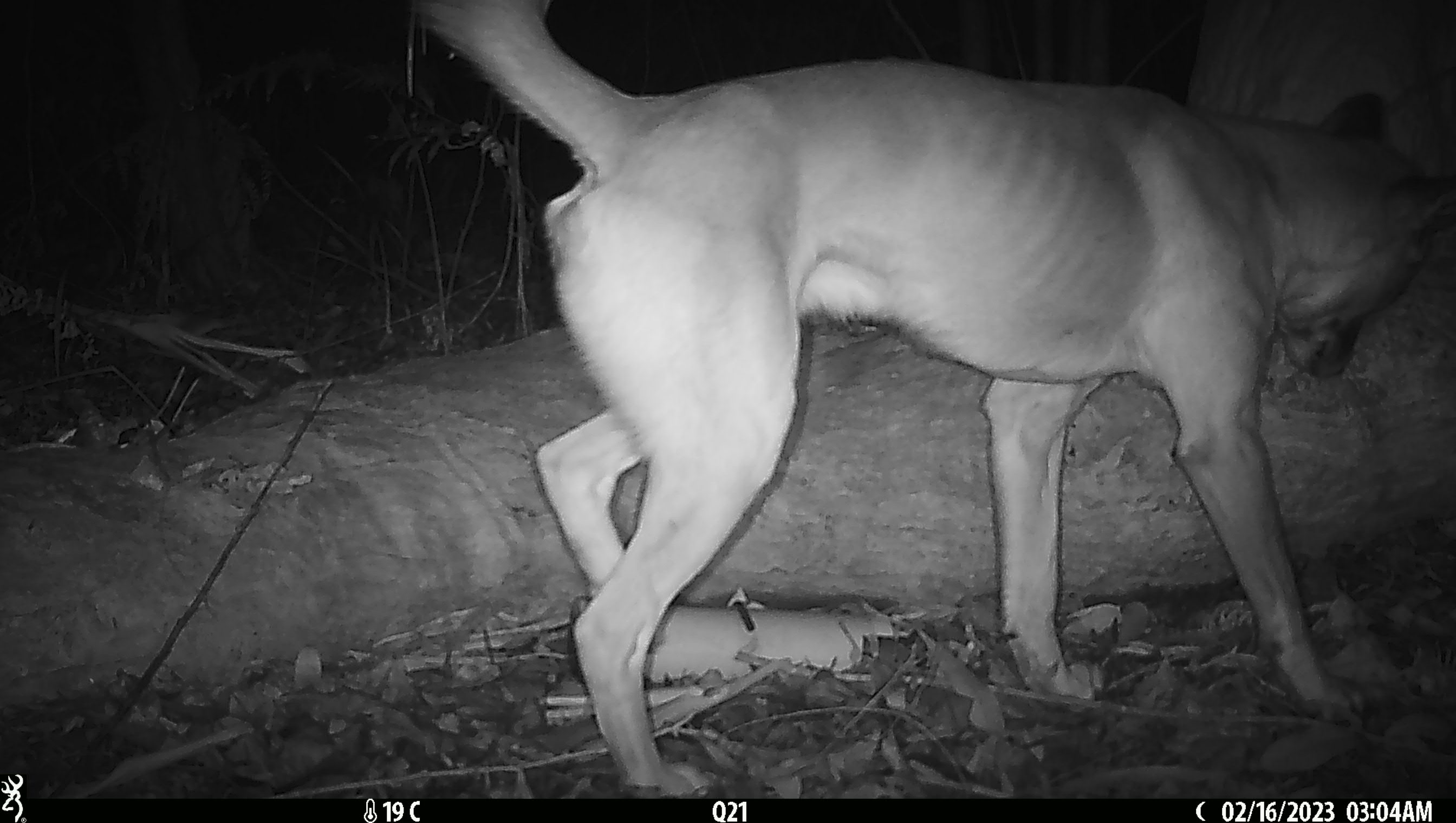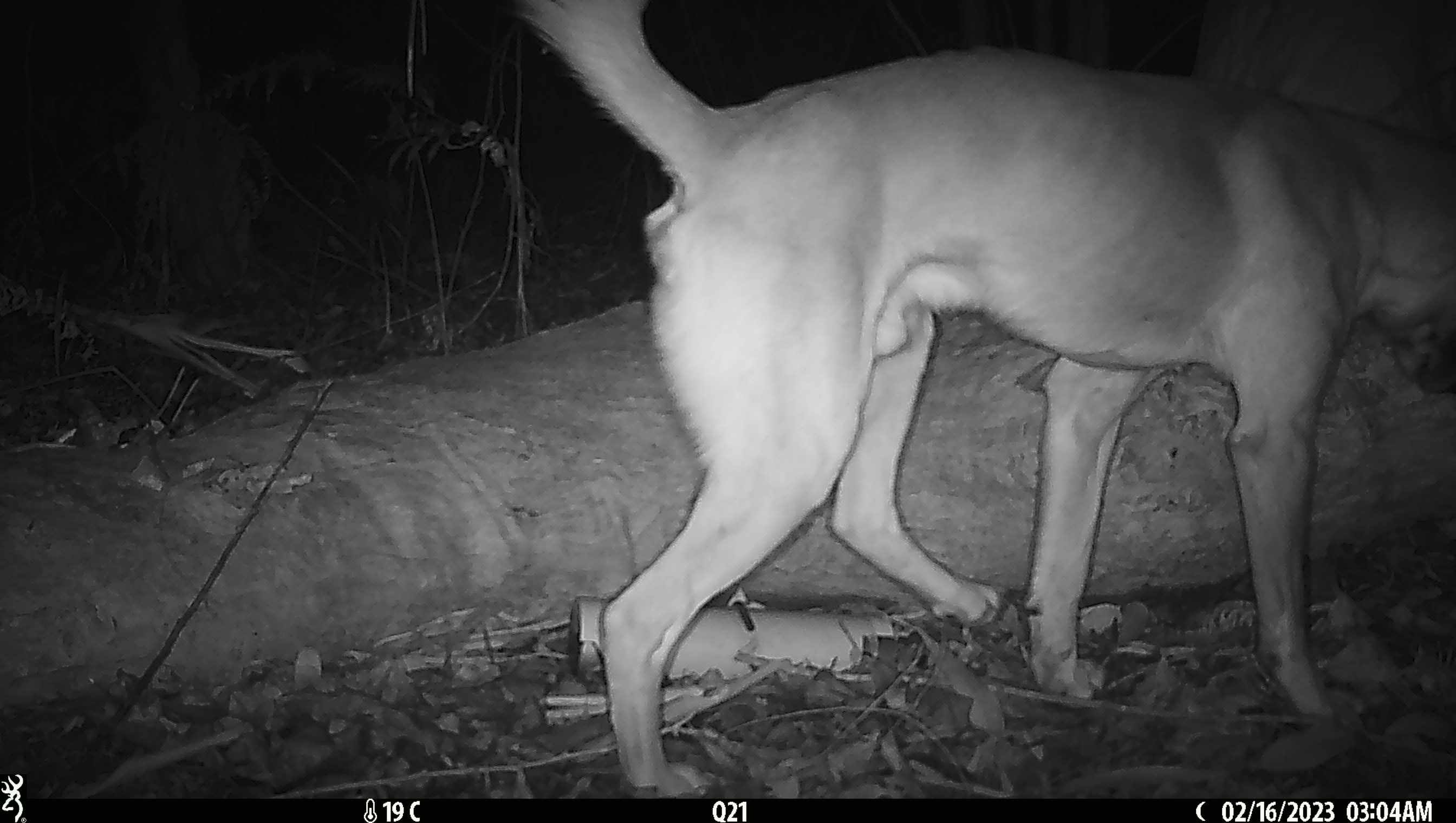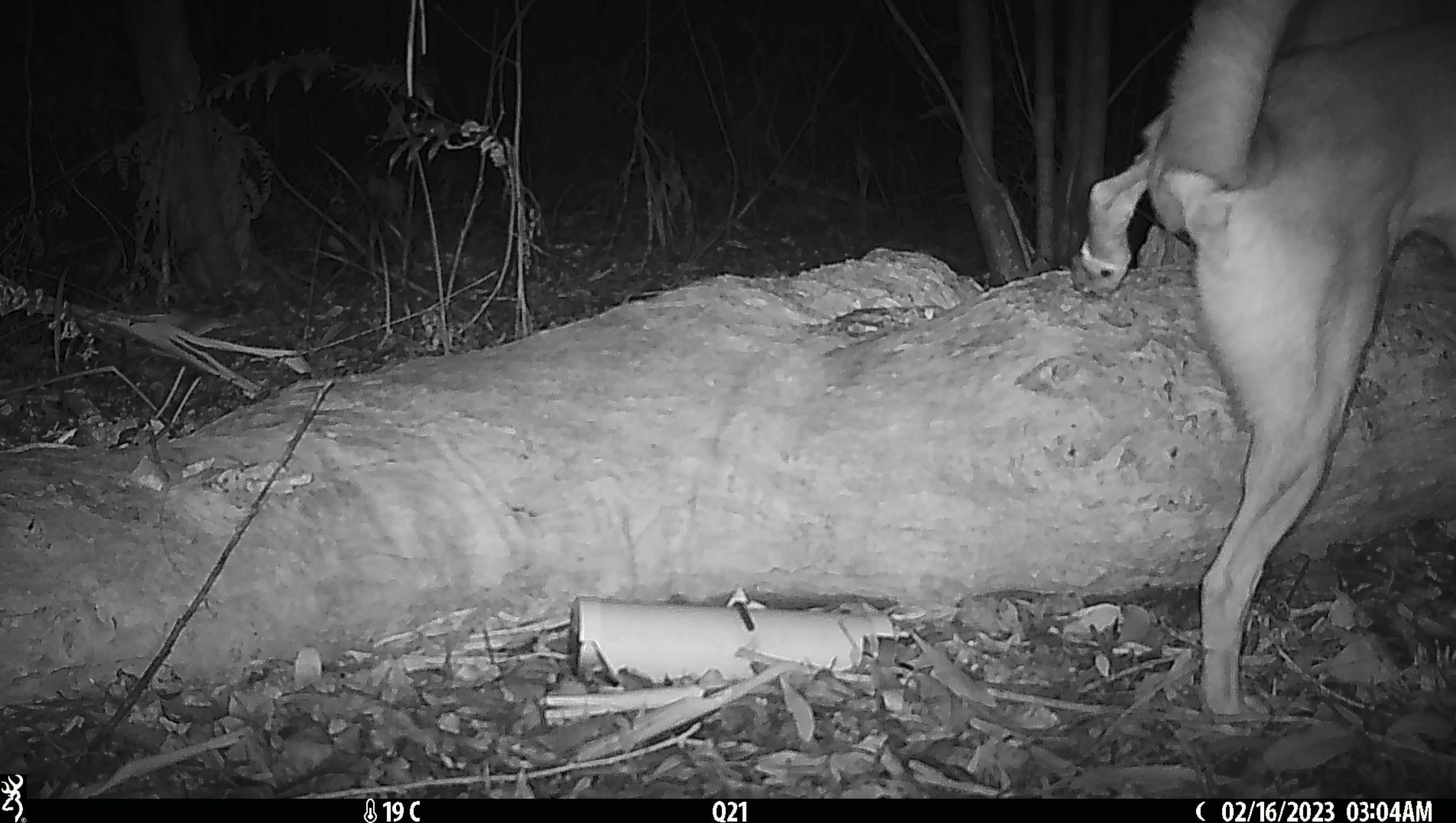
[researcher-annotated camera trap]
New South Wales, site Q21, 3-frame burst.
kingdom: Animalia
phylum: Chordata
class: Mammalia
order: Carnivora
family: Canidae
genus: Canis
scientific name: Canis familiaris dingo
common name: dingo